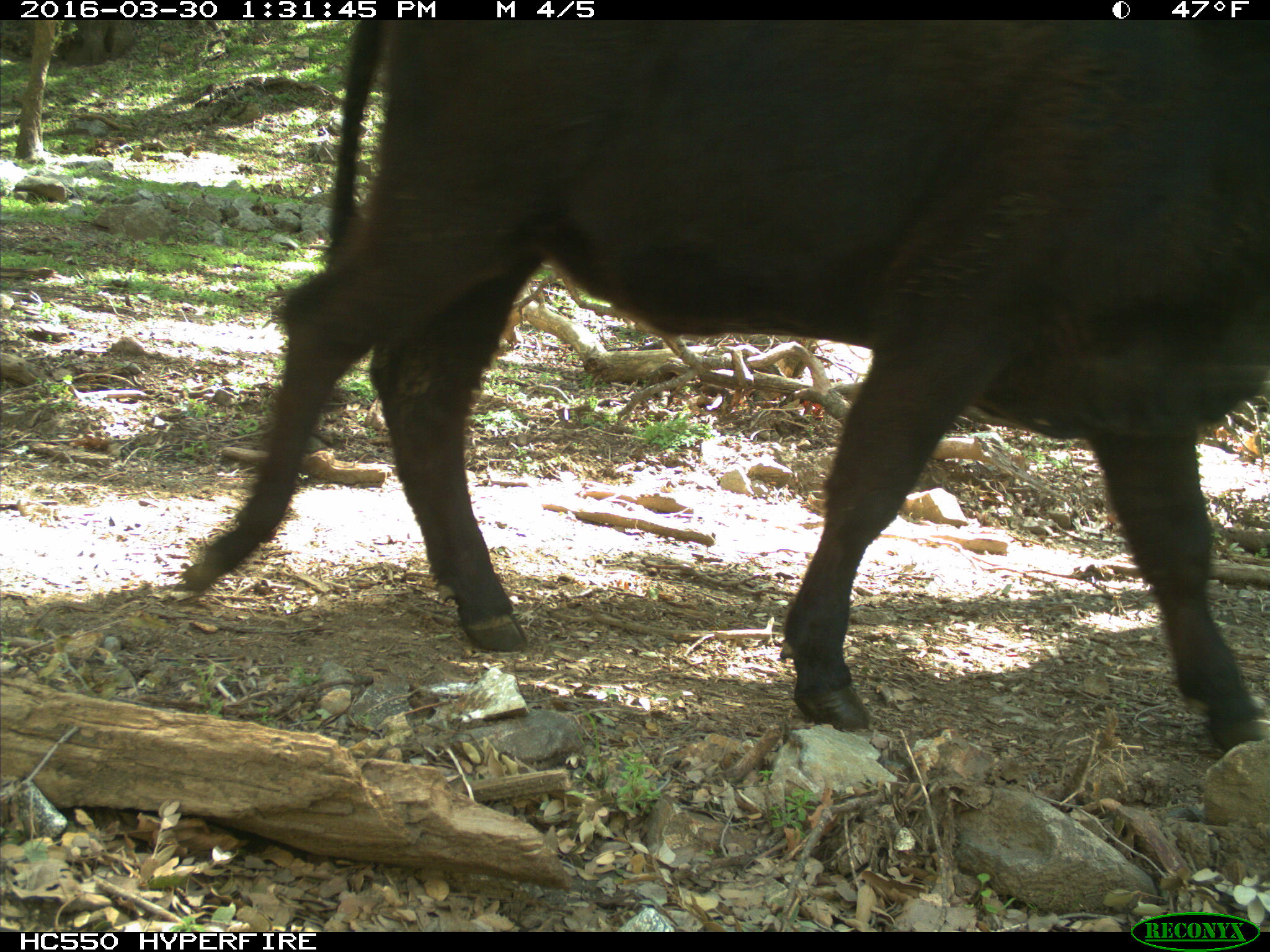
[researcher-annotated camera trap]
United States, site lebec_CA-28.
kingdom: Animalia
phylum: Chordata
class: Mammalia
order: Artiodactyla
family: Bovidae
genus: Bos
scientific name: Bos taurus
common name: domestic cow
Bos taurus (domestic cow).